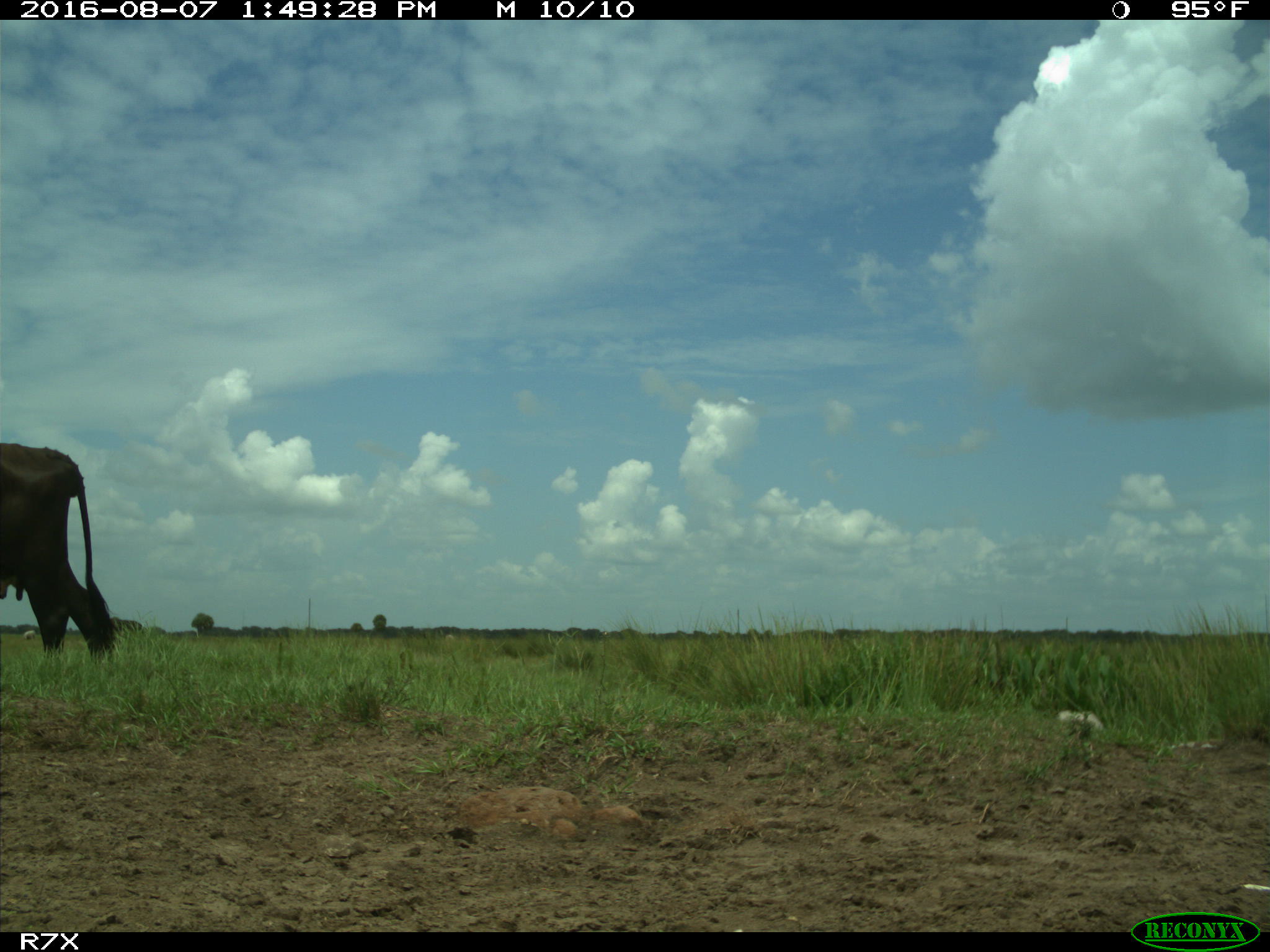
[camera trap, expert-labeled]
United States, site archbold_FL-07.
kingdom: Animalia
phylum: Chordata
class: Mammalia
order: Artiodactyla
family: Bovidae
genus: Bos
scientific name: Bos taurus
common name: domestic cow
Bos taurus (domestic cow).